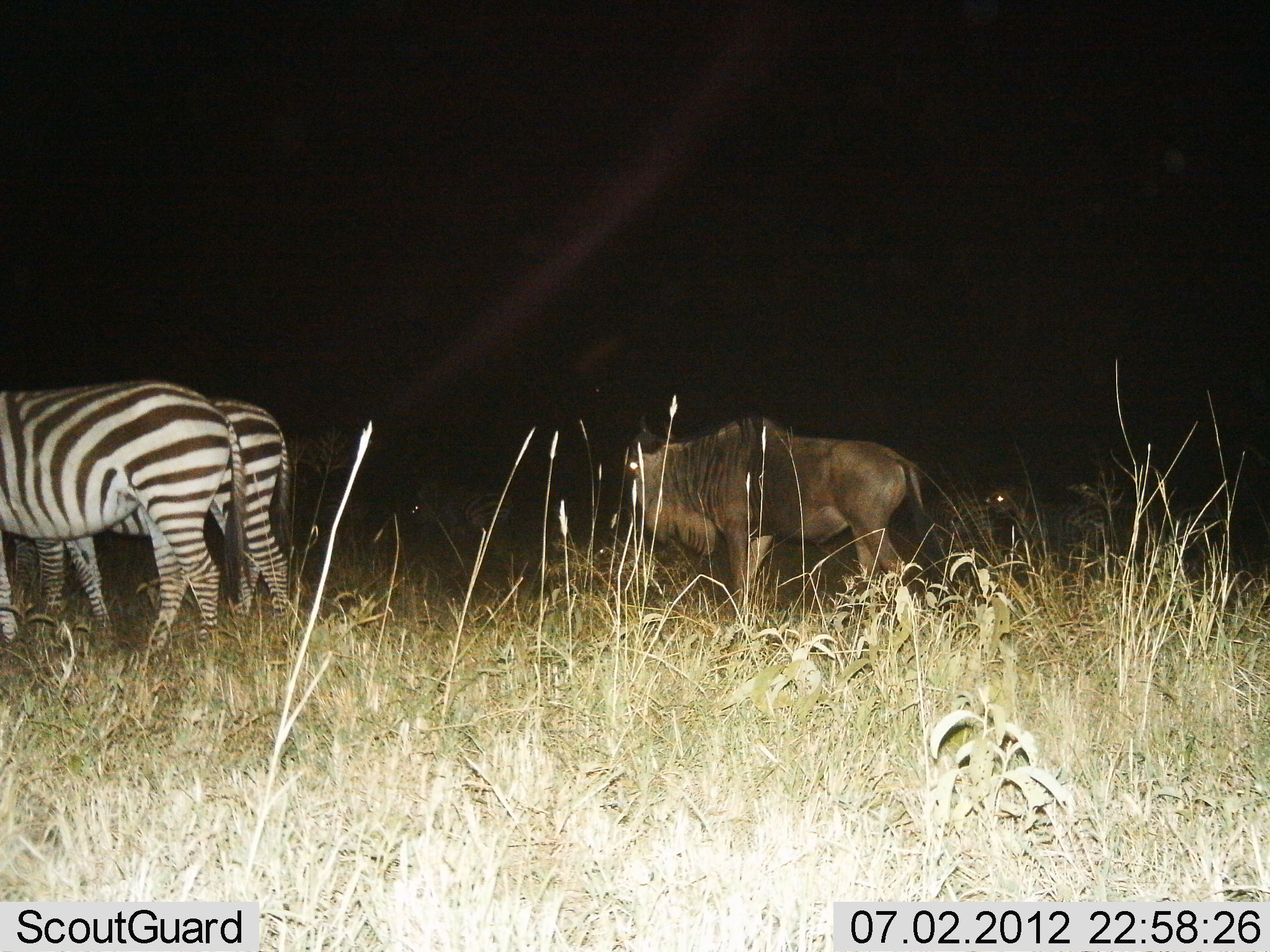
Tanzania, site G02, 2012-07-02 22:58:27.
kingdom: Animalia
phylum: Chordata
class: Mammalia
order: Artiodactyla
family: Bovidae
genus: Connochaetes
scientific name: Connochaetes taurinus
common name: blue wildebeest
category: wildebeest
Wildebeest (blue wildebeest) (Connochaetes taurinus), count 1. Behavior (volunteer vote fractions): standing 100%, resting 0%, moving 0%, interacting 0%. Young present (vote fraction): 0%. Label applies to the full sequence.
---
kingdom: Animalia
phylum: Chordata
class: Mammalia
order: Perissodactyla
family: Equidae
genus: Equus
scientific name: Equus quagga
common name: plains zebra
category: zebra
Zebra (plains zebra) (Equus quagga), count 4. Behavior (volunteer vote fractions): standing 92%, resting 0%, moving 8%, interacting 8%. Young present (vote fraction): 0%. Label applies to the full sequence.